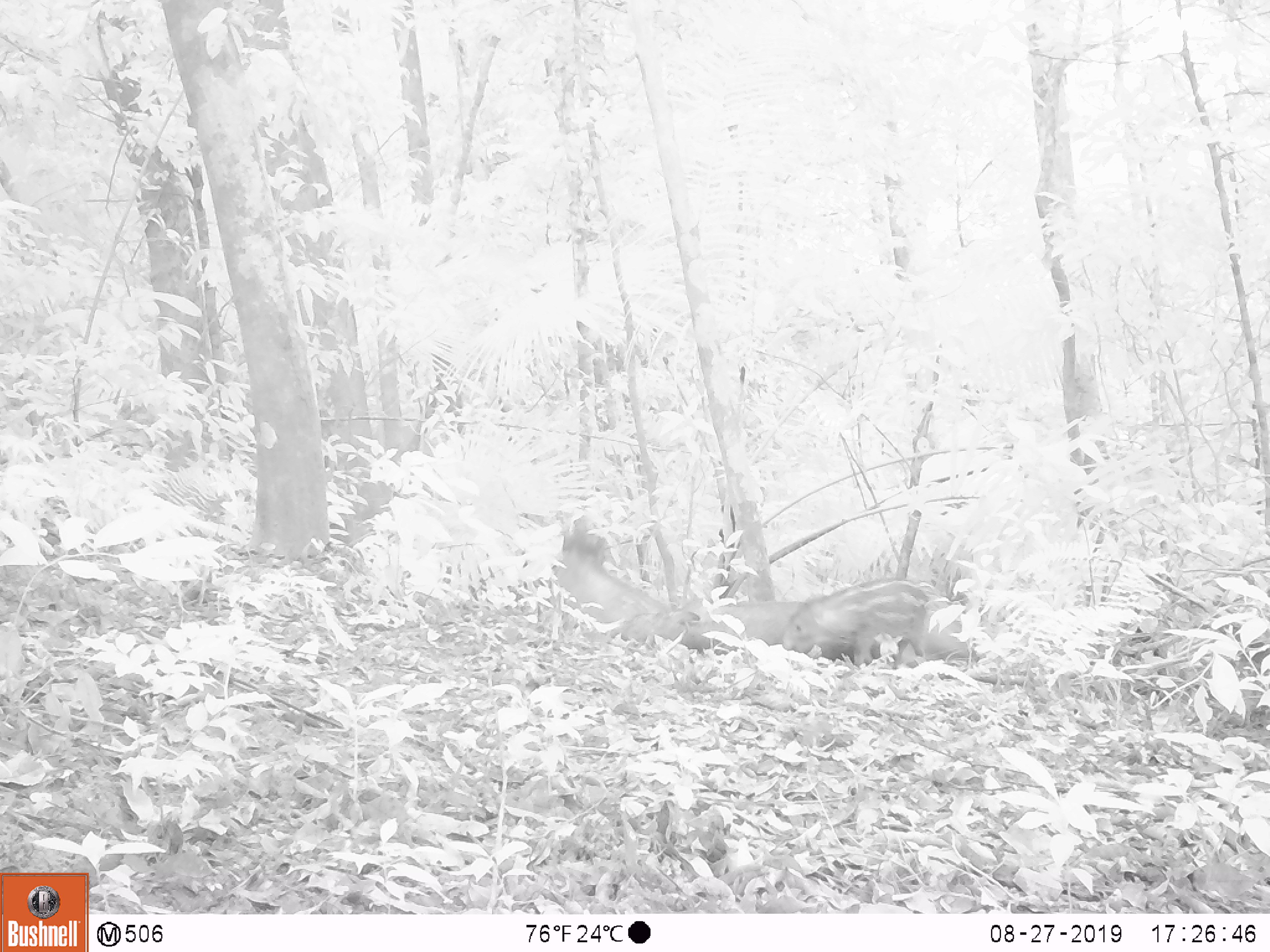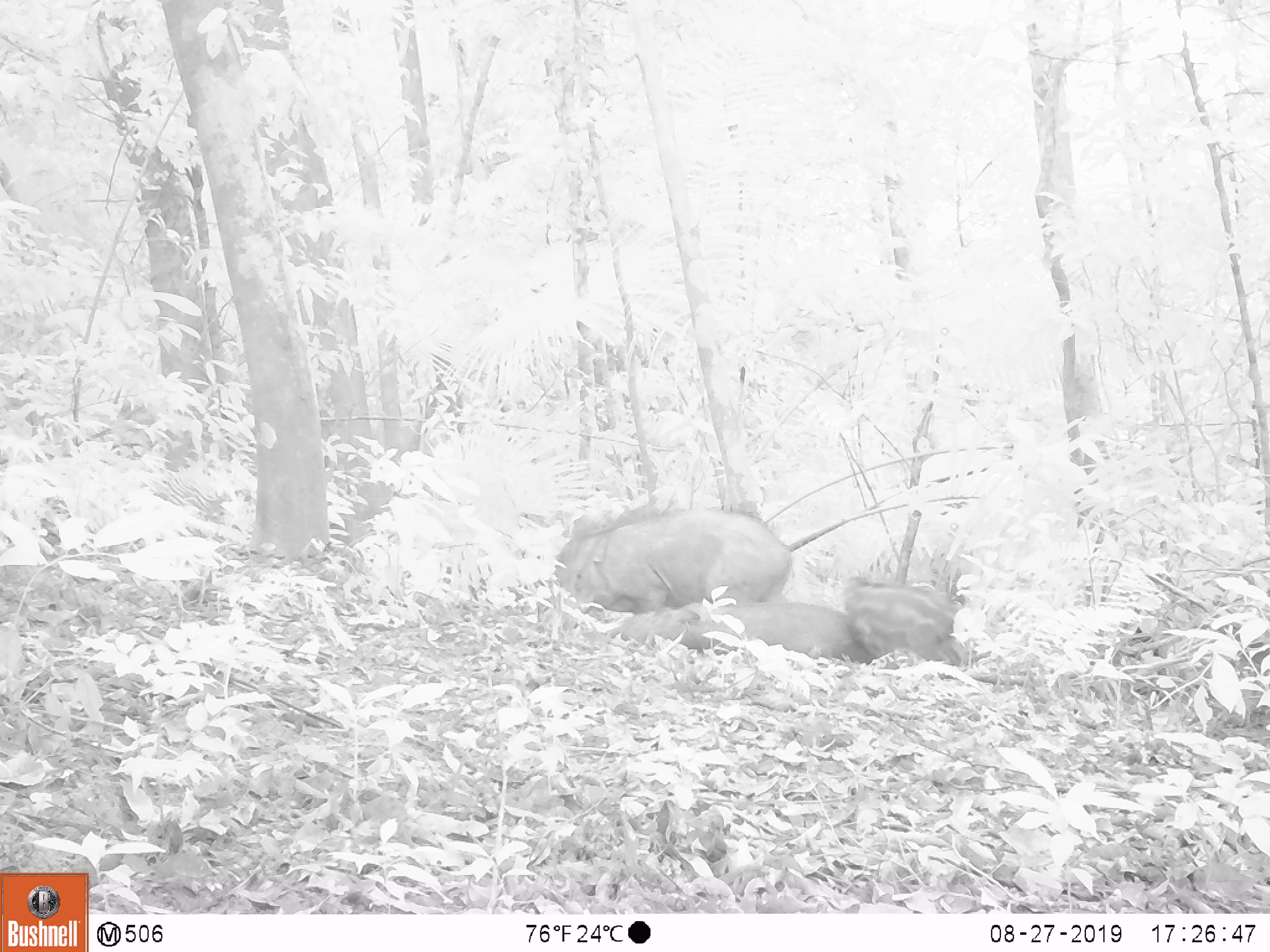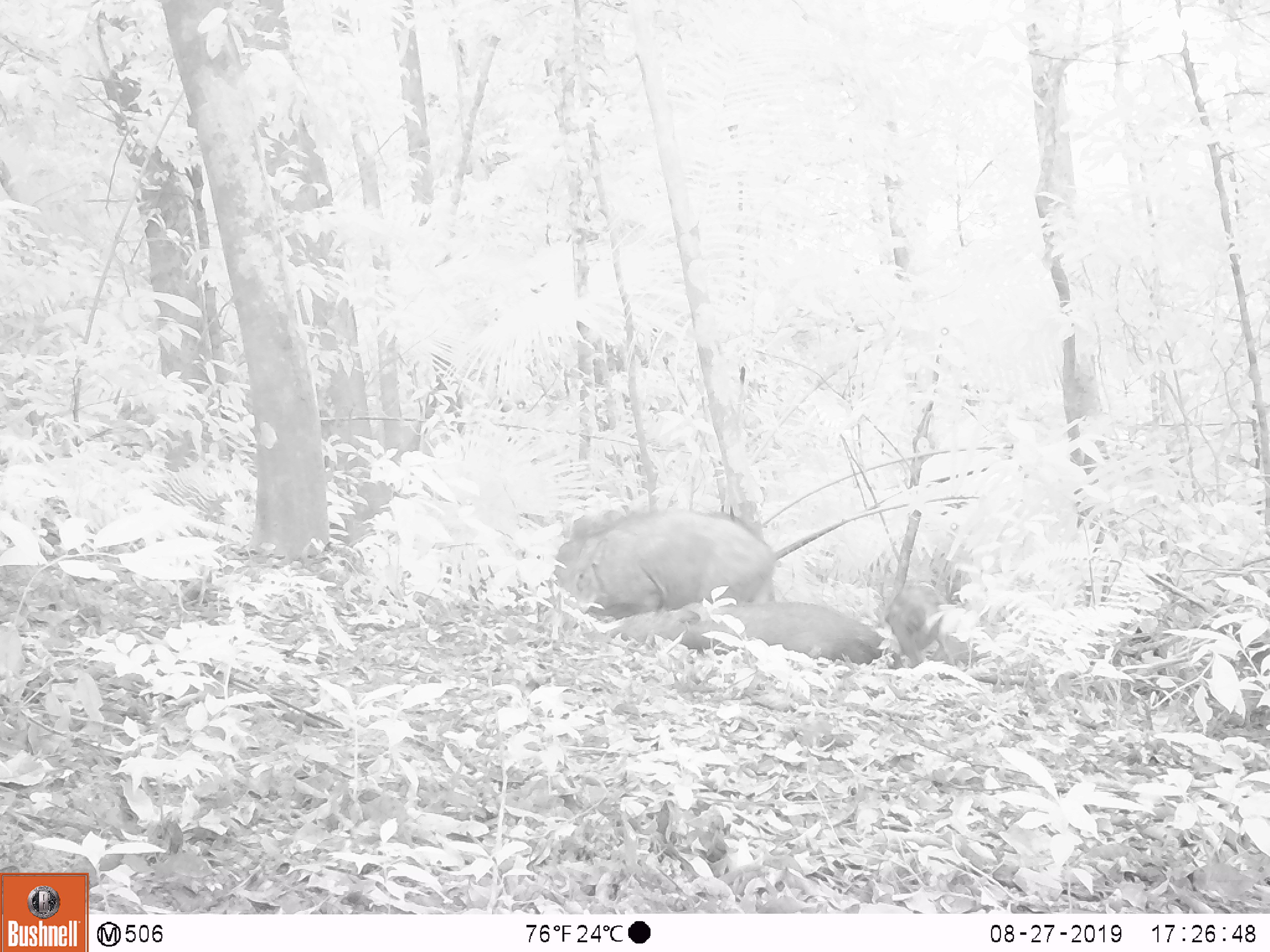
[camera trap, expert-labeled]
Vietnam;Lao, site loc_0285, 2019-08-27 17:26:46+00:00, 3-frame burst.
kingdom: Animalia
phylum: Chordata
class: Mammalia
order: Artiodactyla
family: Suidae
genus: Sus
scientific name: Sus scrofa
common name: eurasian wild pig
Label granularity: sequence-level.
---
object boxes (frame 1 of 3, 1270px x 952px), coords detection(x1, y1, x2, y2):
eurasian wild pig: detection(784, 577, 929, 664); detection(618, 599, 805, 656); detection(556, 539, 665, 632); detection(916, 594, 984, 665)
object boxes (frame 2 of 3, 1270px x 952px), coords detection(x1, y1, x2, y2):
eurasian wild pig: detection(555, 505, 792, 603); detection(611, 602, 847, 656); detection(845, 573, 965, 663)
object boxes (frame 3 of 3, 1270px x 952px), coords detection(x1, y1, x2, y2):
eurasian wild pig: detection(552, 505, 776, 615); detection(607, 603, 883, 664); detection(887, 581, 948, 664); detection(936, 607, 980, 663)